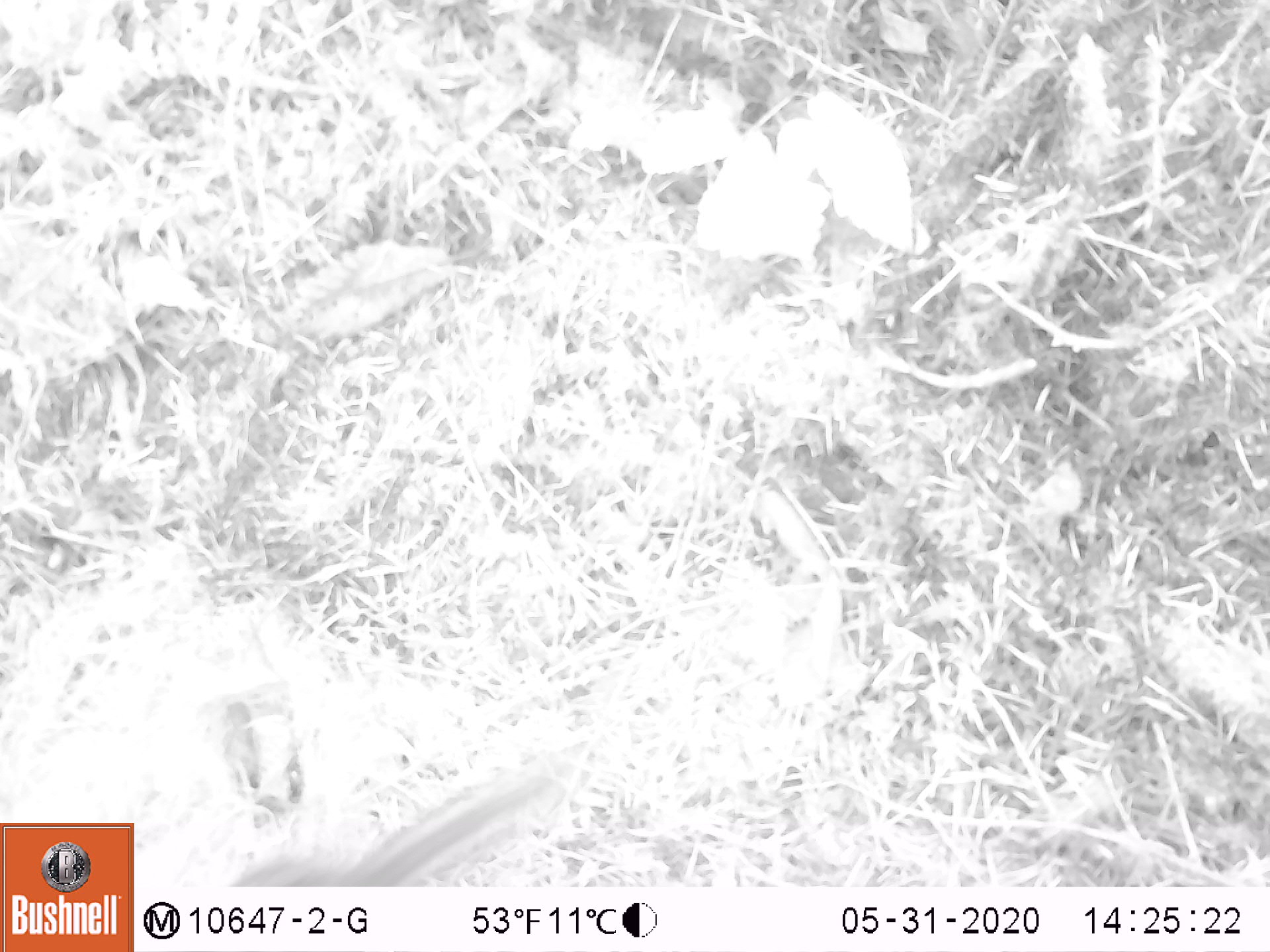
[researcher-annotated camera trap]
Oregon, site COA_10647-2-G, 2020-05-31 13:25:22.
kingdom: Animalia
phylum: Chordata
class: Mammalia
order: Rodentia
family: Sciuridae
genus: Neotamias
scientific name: Neotamias townsendii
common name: townsend's chipmunk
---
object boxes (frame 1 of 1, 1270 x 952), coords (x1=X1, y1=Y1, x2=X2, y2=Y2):
townsend's chipmunk: (x1=234, y1=752, x2=567, y2=882)